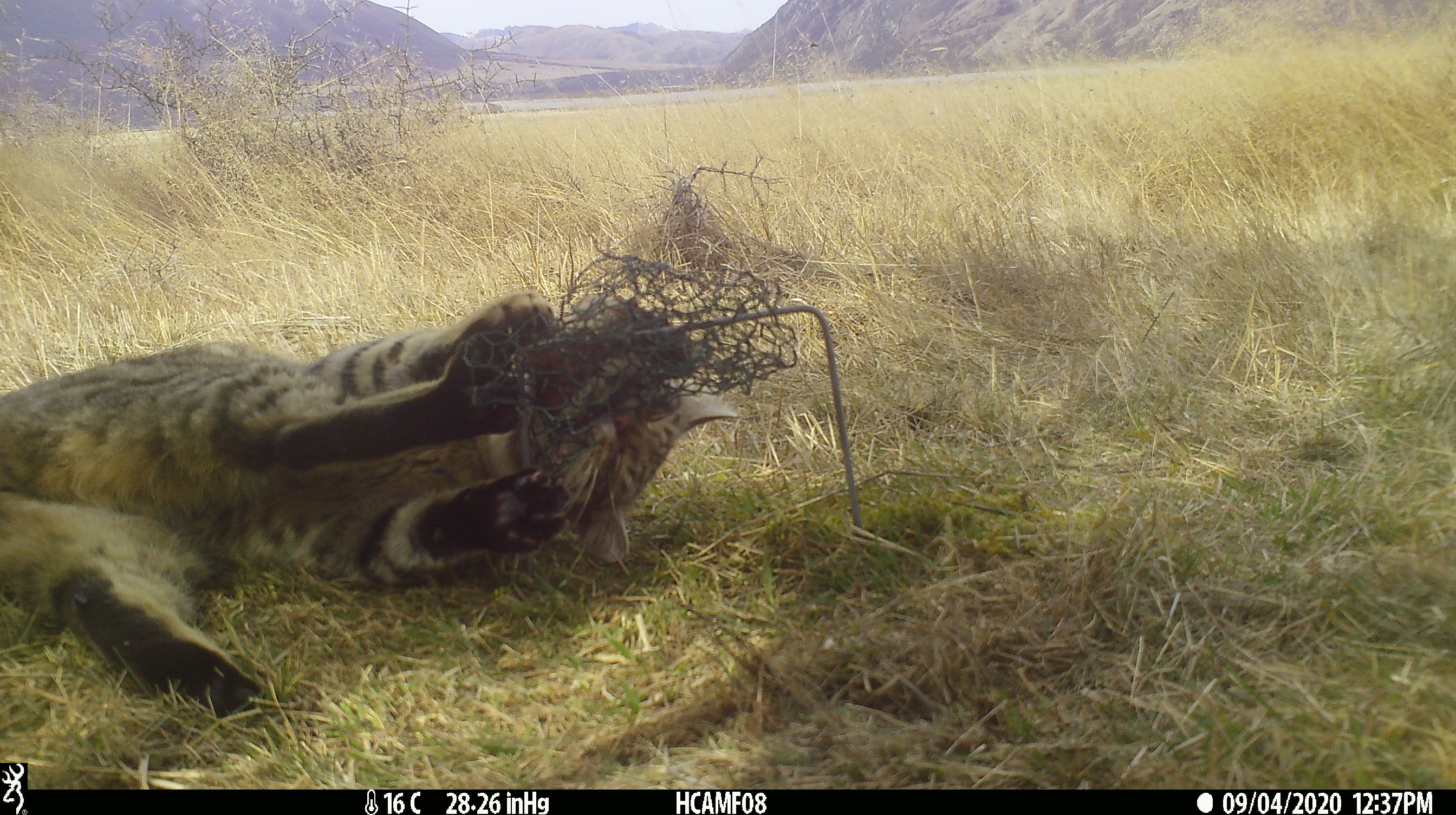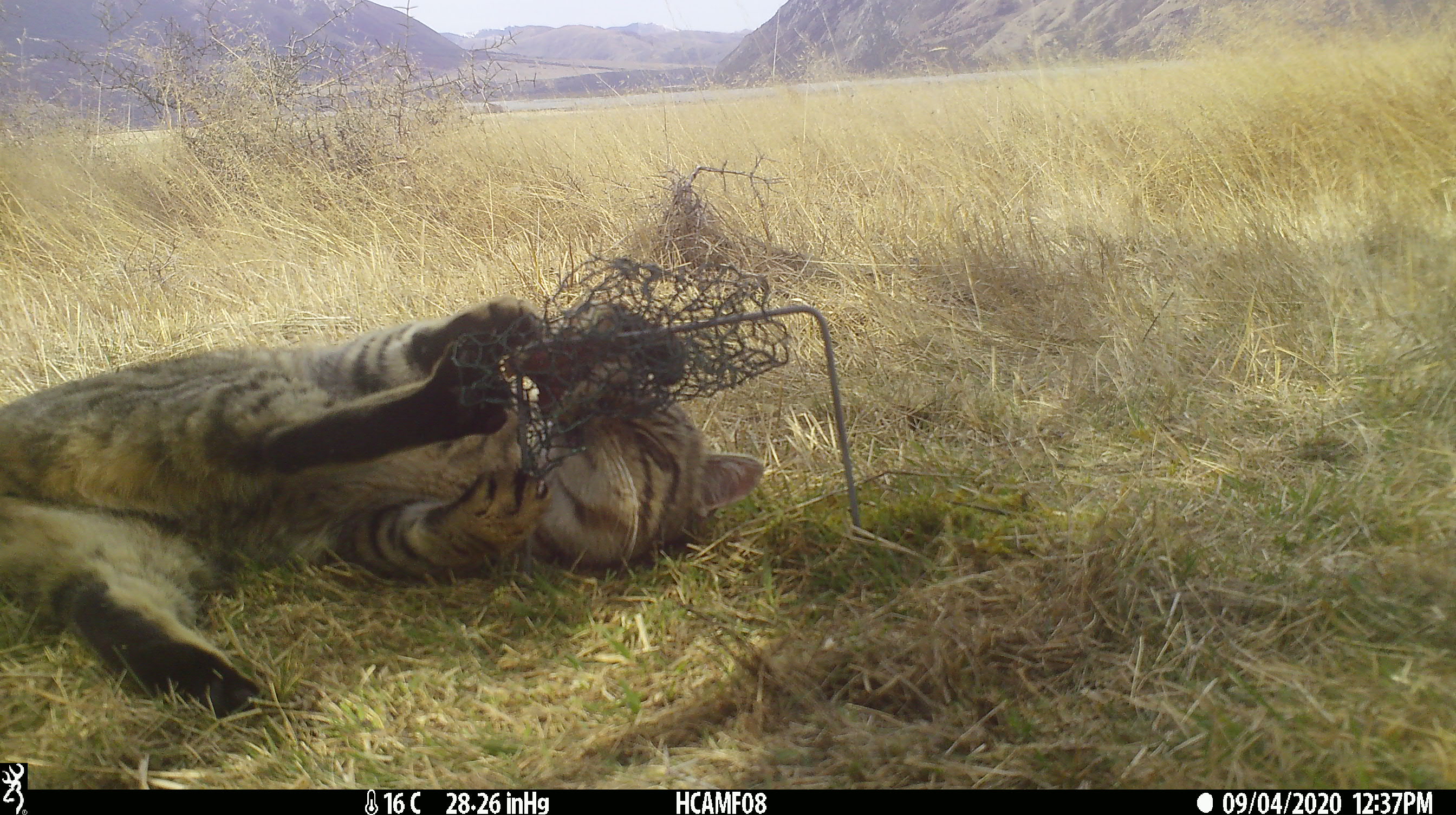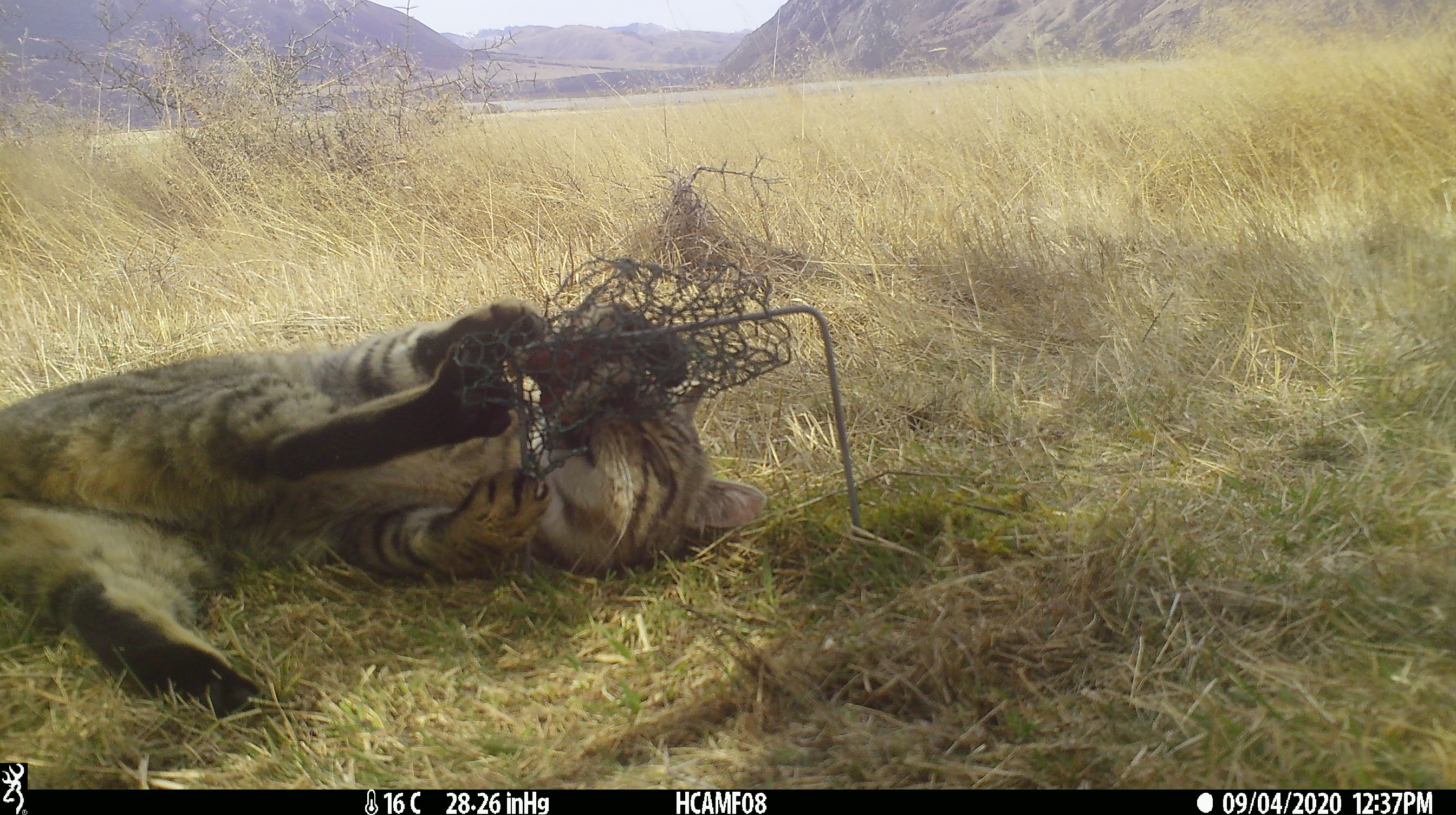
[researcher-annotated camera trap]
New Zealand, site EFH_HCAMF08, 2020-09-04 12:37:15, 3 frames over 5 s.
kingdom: Animalia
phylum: Chordata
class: Mammalia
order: Carnivora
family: Felidae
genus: Felis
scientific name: Felis catus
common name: domestic cat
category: cat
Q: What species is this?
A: Cat (domestic cat) (Felis catus).